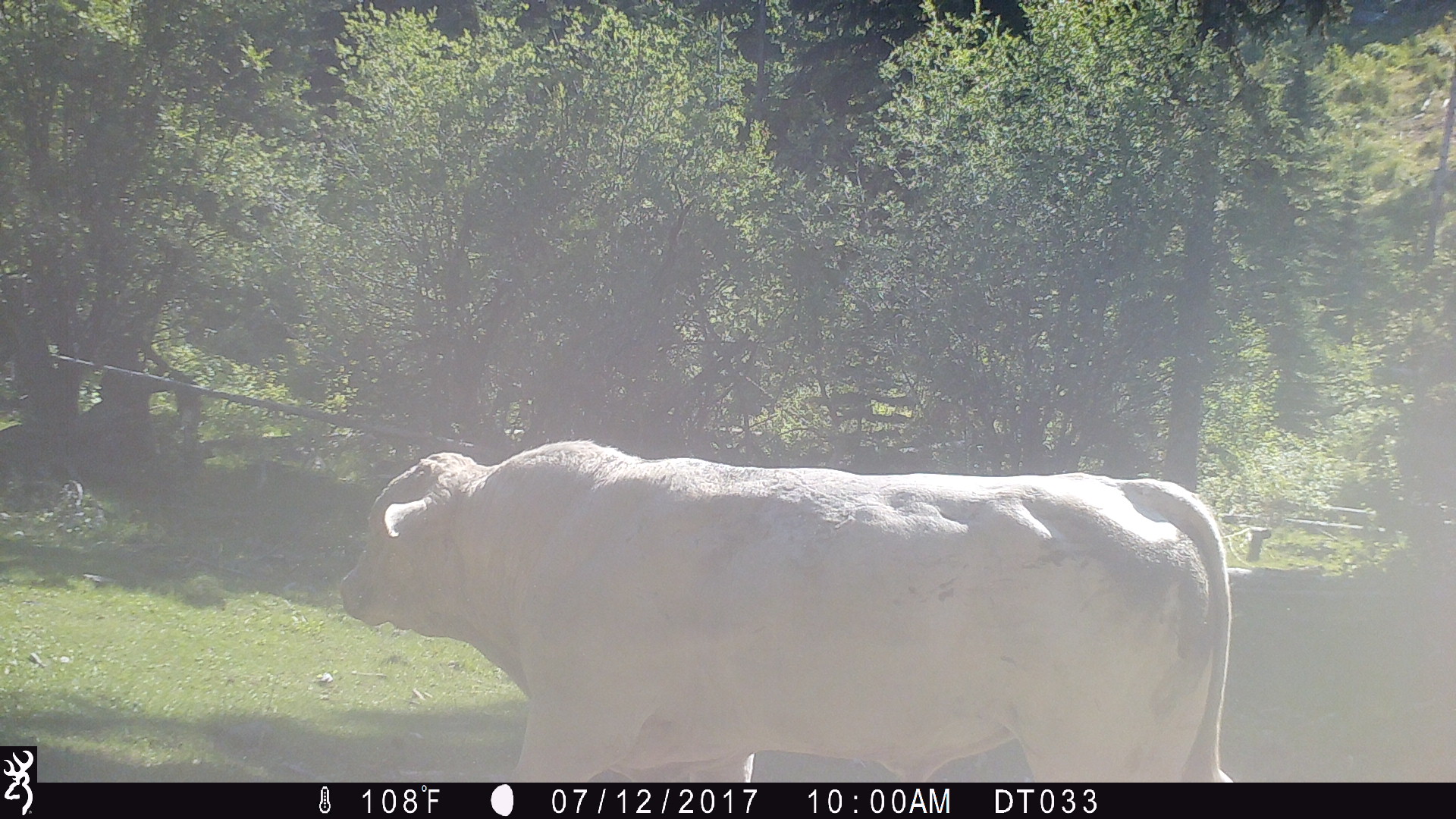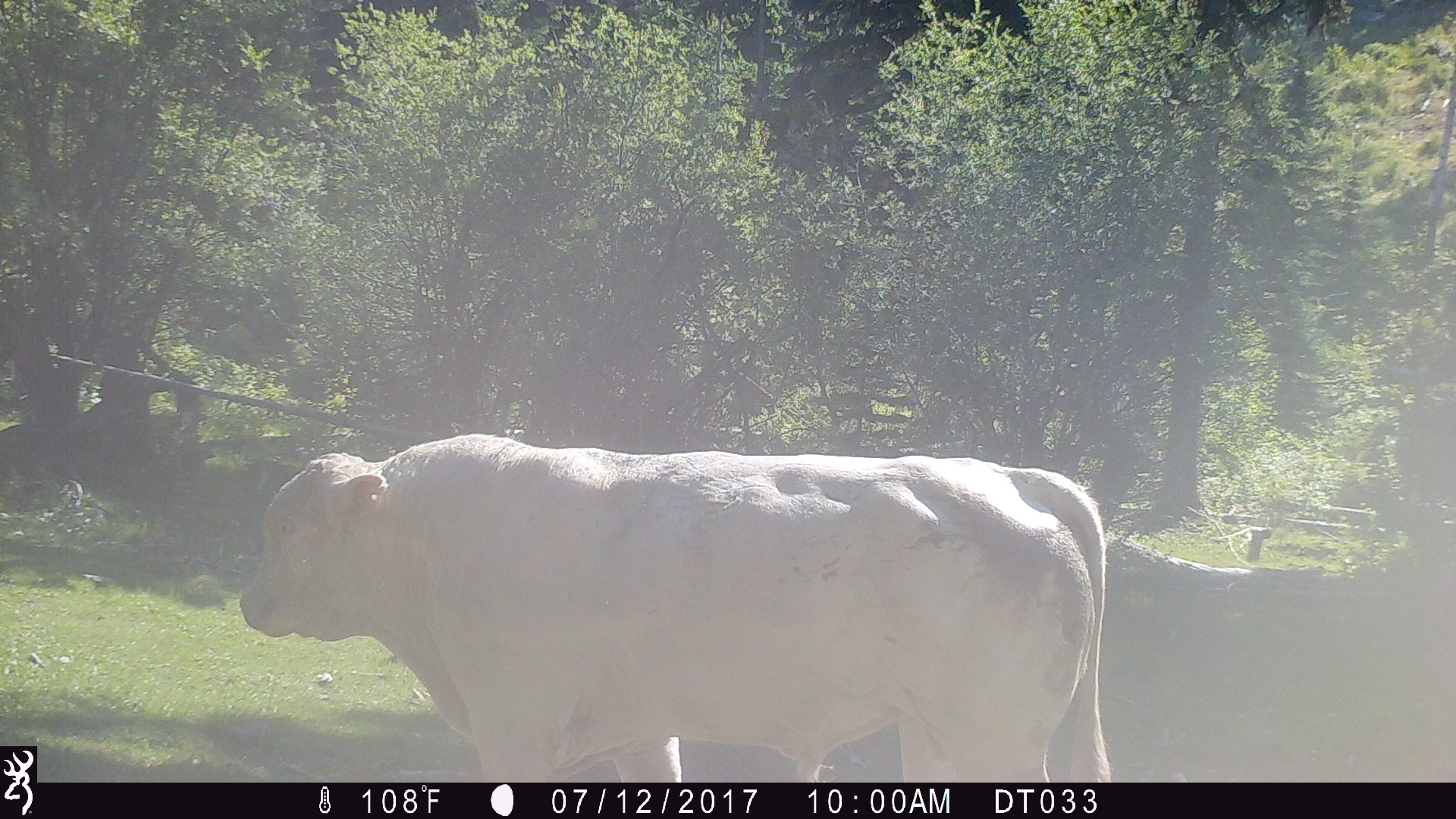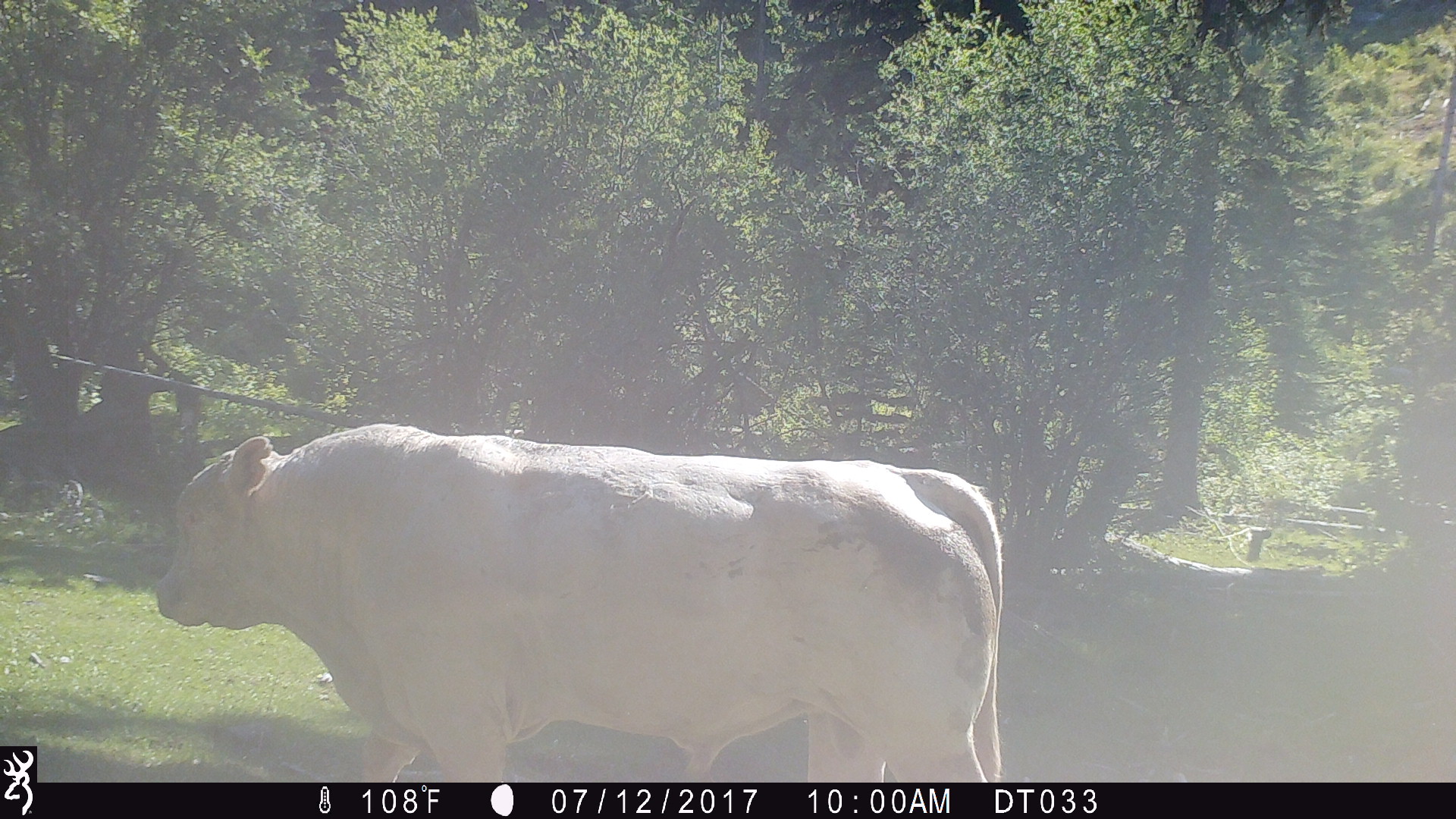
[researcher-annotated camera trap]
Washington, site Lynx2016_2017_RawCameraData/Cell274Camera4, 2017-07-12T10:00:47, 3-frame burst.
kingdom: Animalia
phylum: Chordata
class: Mammalia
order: Artiodactyla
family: Bovidae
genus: Bos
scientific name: Bos taurus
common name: domestic cattle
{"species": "domestic cattle (Bos taurus)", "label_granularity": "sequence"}